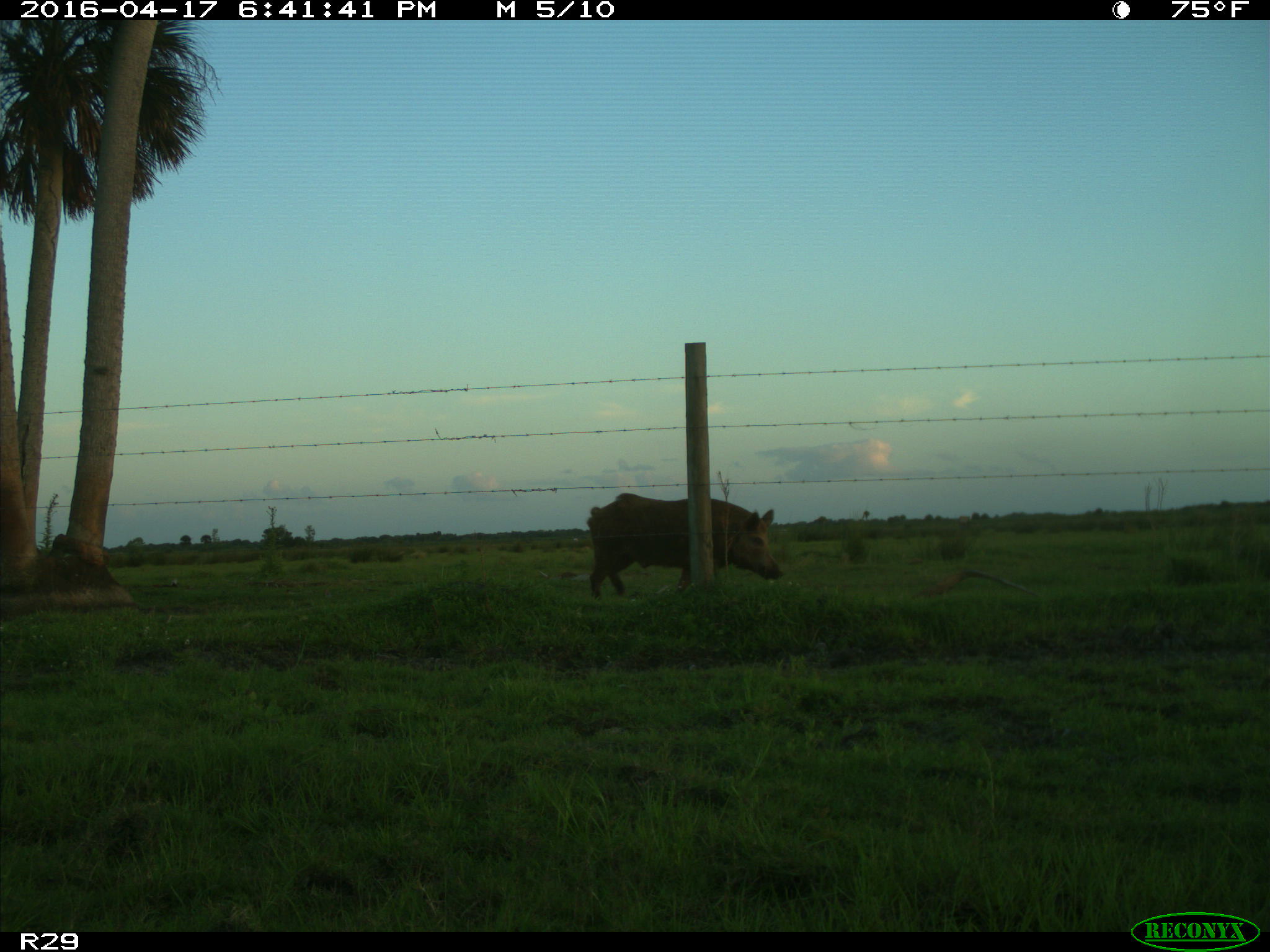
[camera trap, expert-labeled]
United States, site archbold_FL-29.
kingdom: Animalia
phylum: Chordata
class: Mammalia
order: Artiodactyla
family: Suidae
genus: Sus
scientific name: Sus scrofa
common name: wild boar